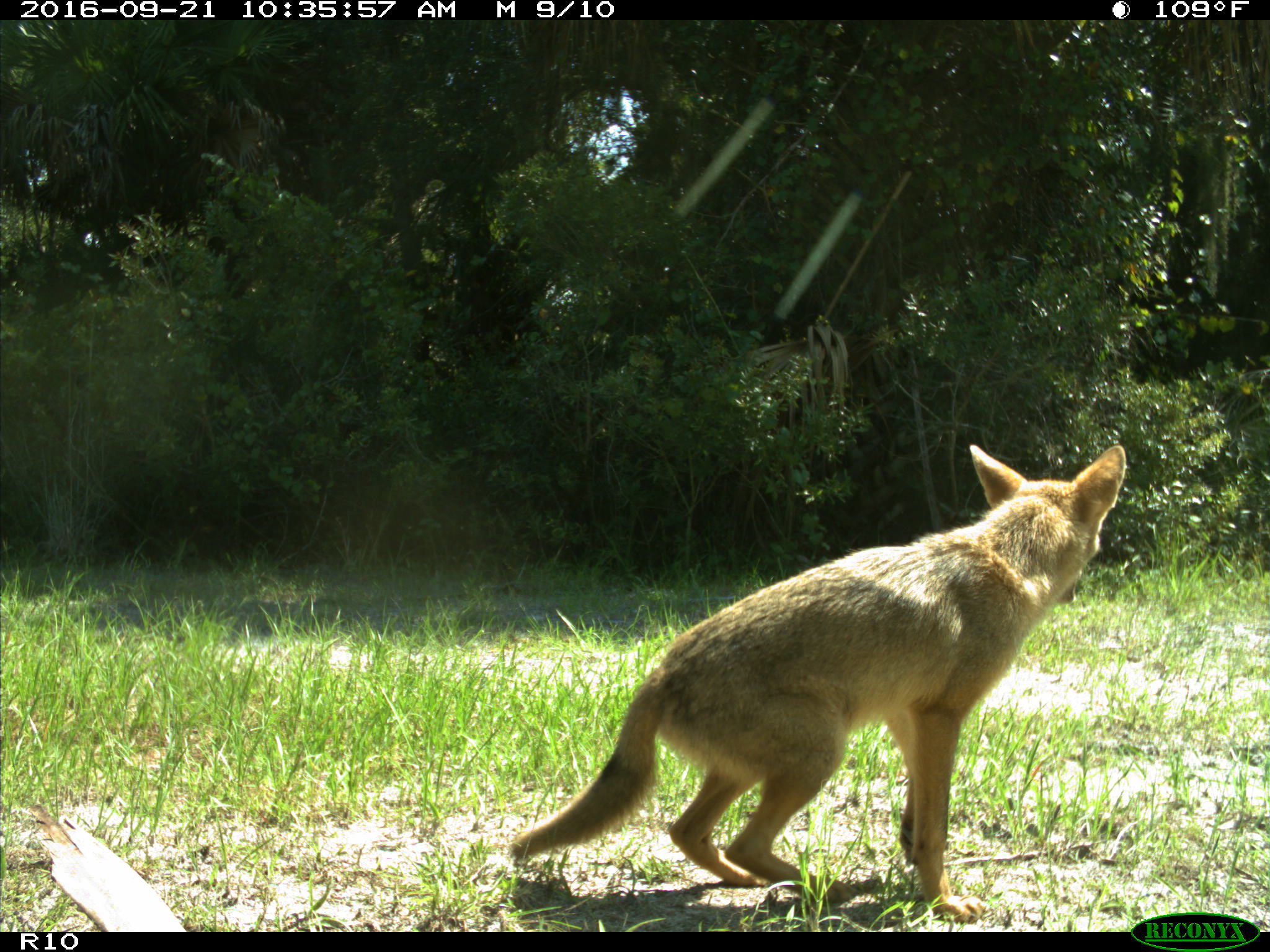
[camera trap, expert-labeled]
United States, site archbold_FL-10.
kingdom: Animalia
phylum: Chordata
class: Mammalia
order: Carnivora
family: Canidae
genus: Canis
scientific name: Canis latrans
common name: coyote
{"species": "Canis latrans (coyote)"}